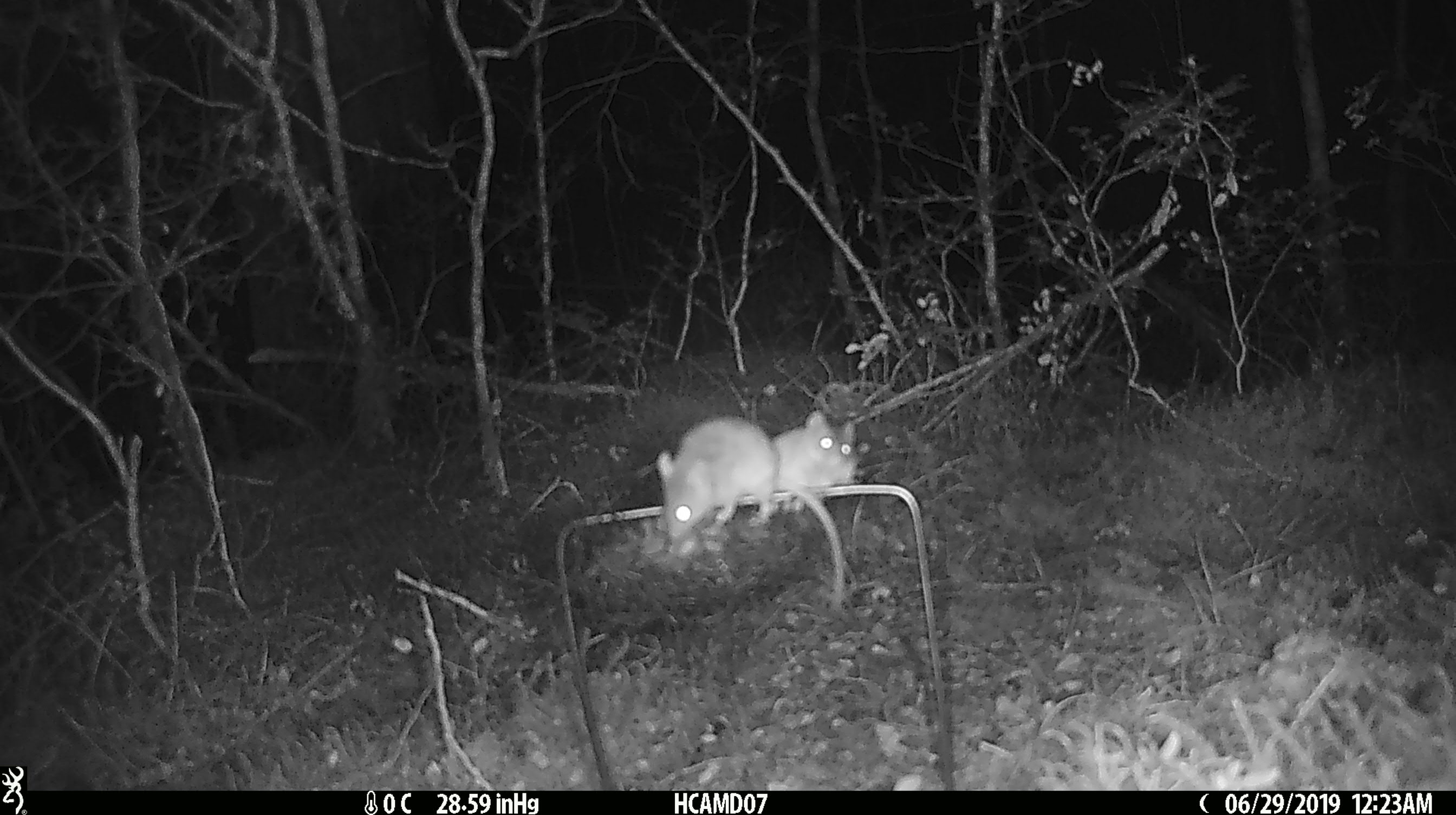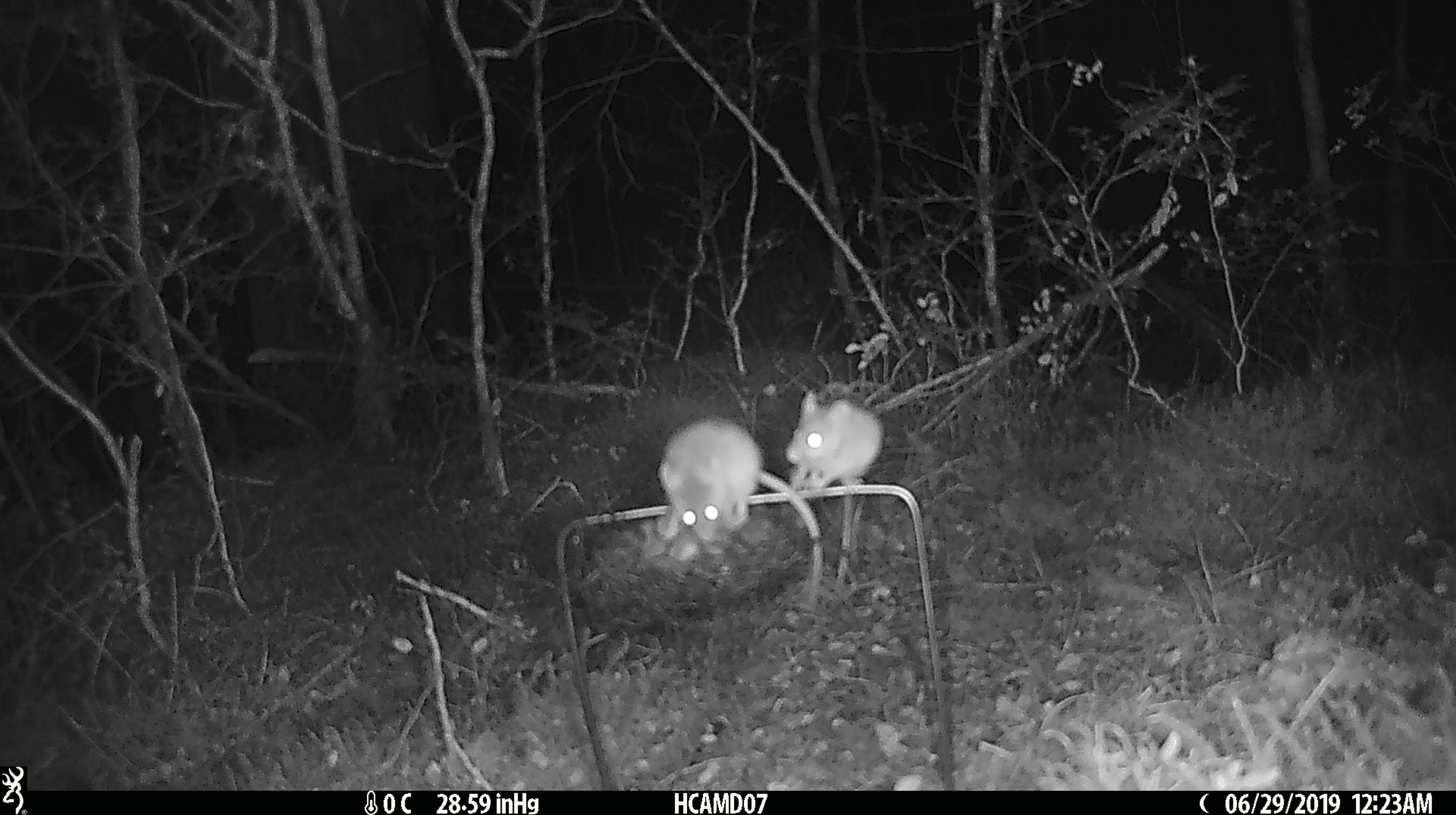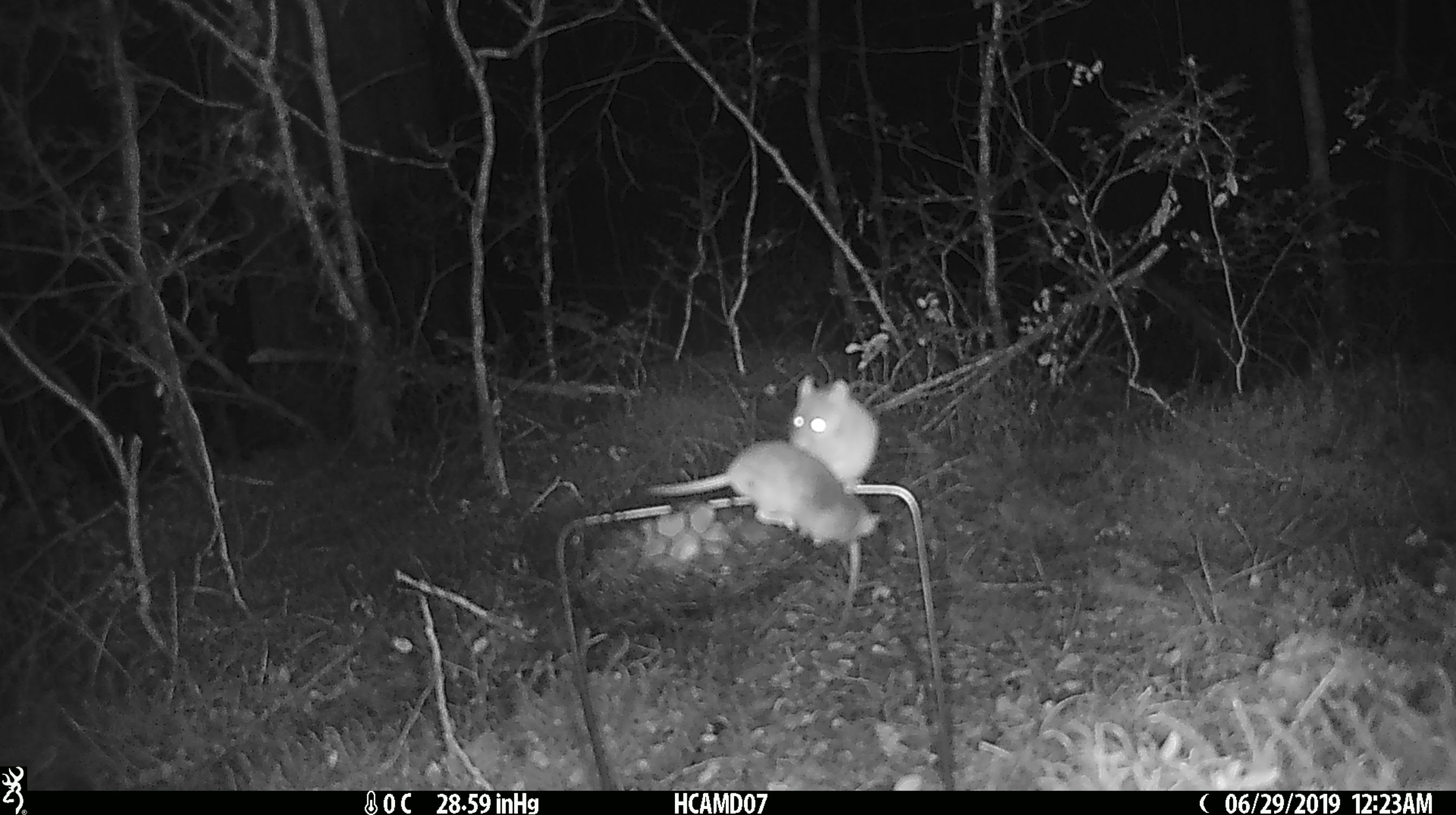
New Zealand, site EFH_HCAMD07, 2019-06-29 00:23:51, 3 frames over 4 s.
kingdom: Animalia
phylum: Chordata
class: Mammalia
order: Rodentia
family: Muridae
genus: Mus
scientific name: Mus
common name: mouse